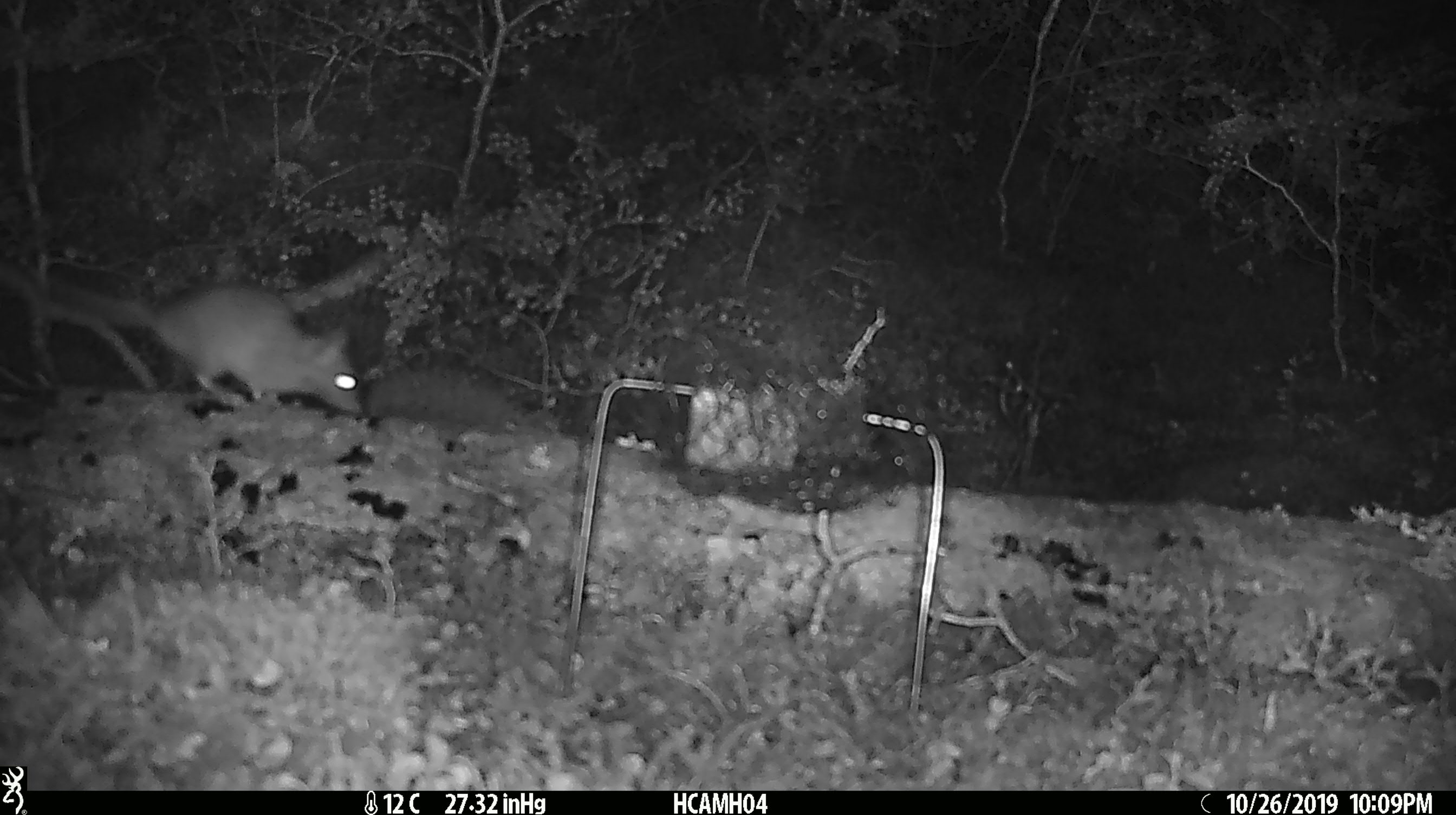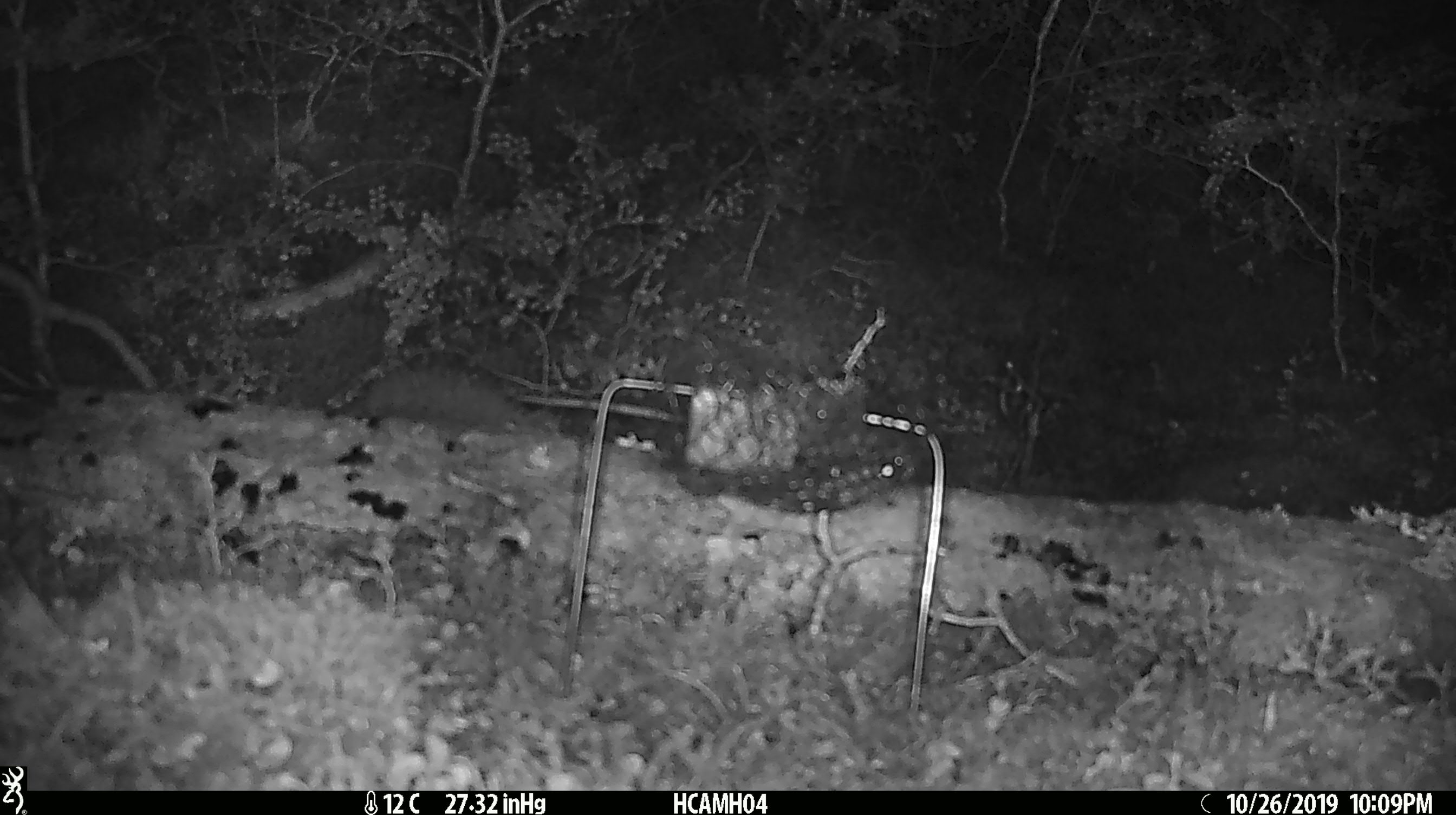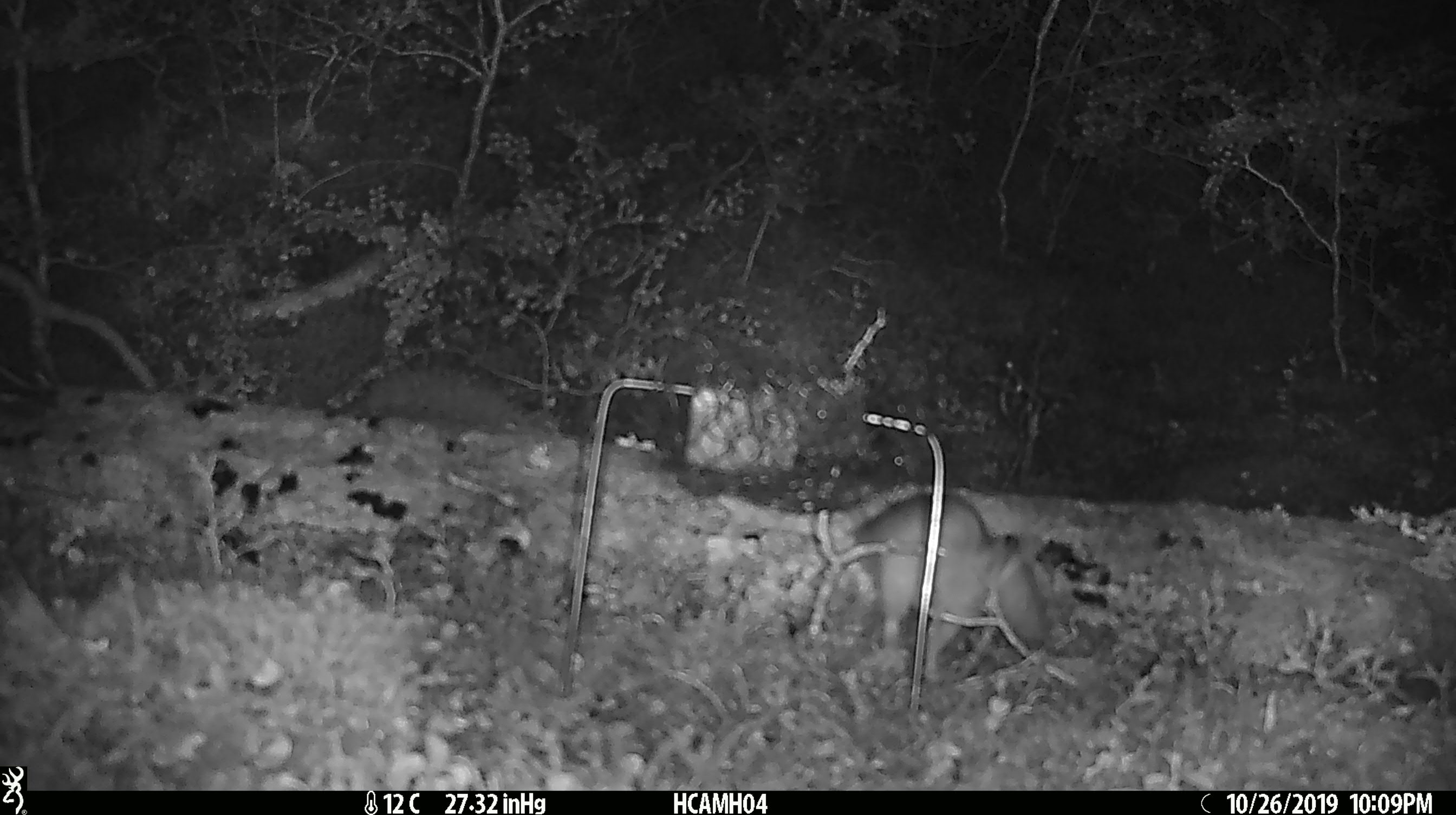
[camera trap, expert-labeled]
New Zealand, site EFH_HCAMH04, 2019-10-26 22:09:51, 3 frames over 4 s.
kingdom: Animalia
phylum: Chordata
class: Mammalia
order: Rodentia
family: Muridae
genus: Rattus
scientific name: Rattus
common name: rat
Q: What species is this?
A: Rat (Rattus).